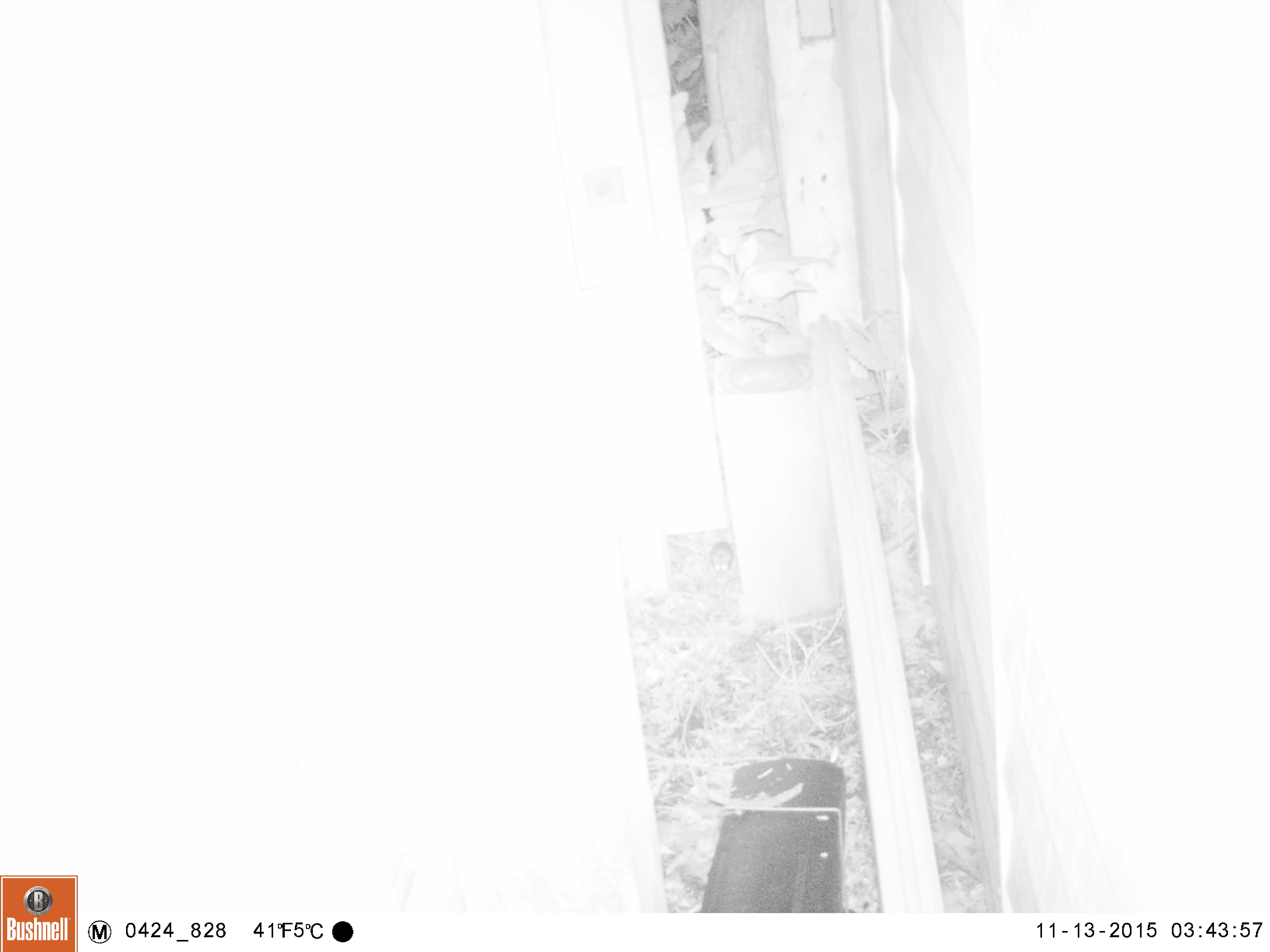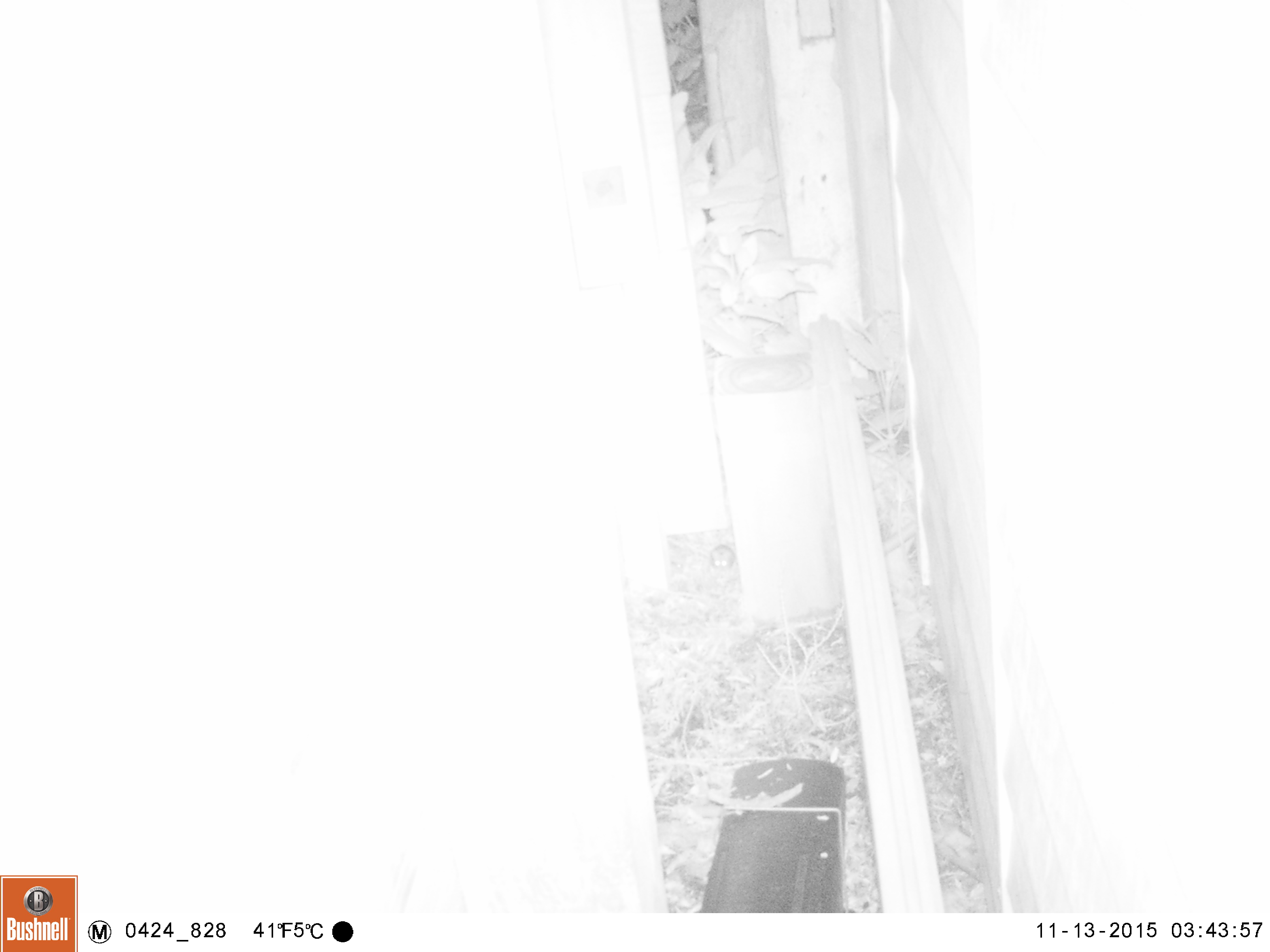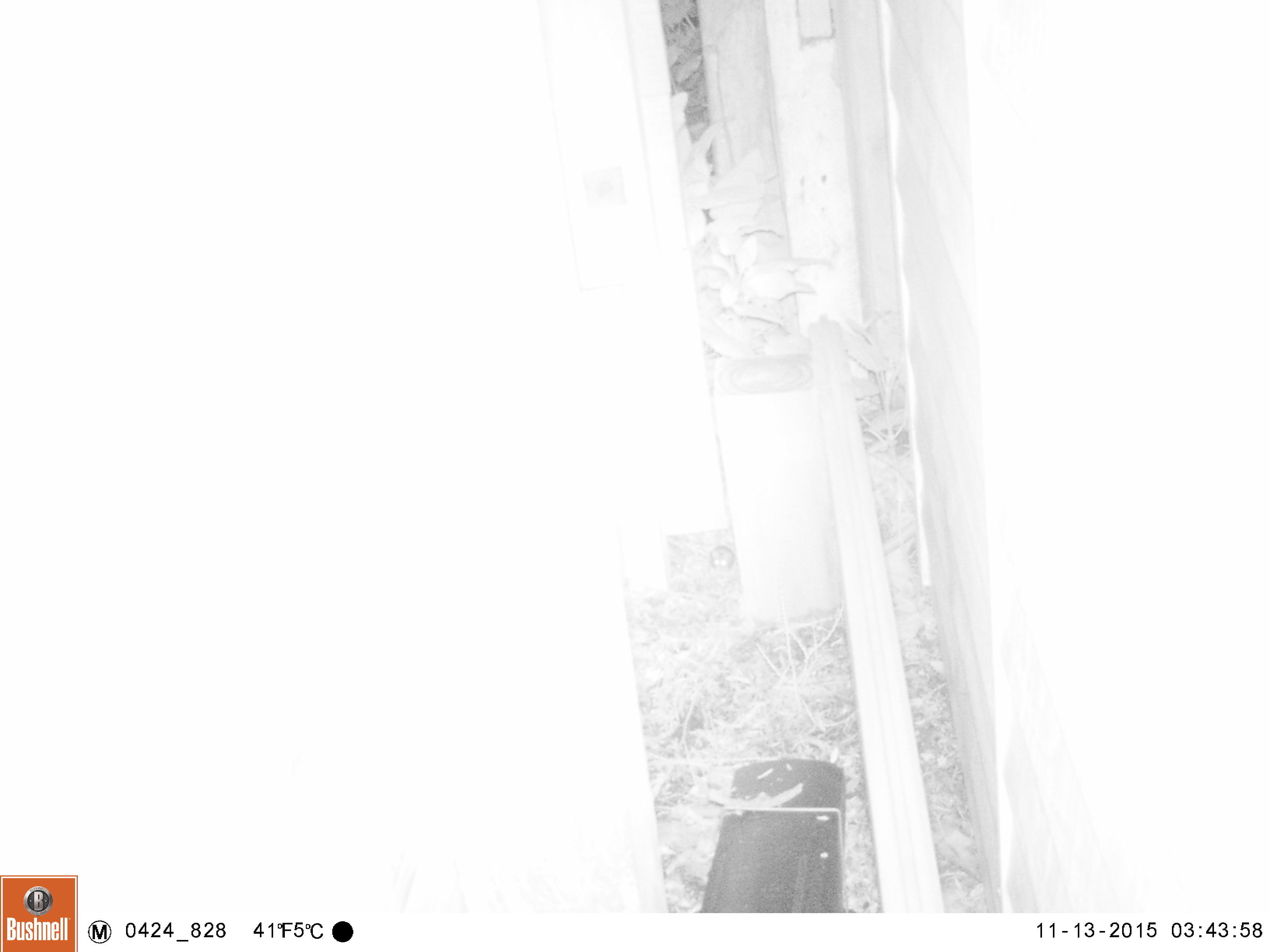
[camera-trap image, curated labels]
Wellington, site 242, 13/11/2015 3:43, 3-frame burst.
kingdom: Animalia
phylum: Chordata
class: Mammalia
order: Rodentia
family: Muridae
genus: Mus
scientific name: Mus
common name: mouse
Mouse (Mus).